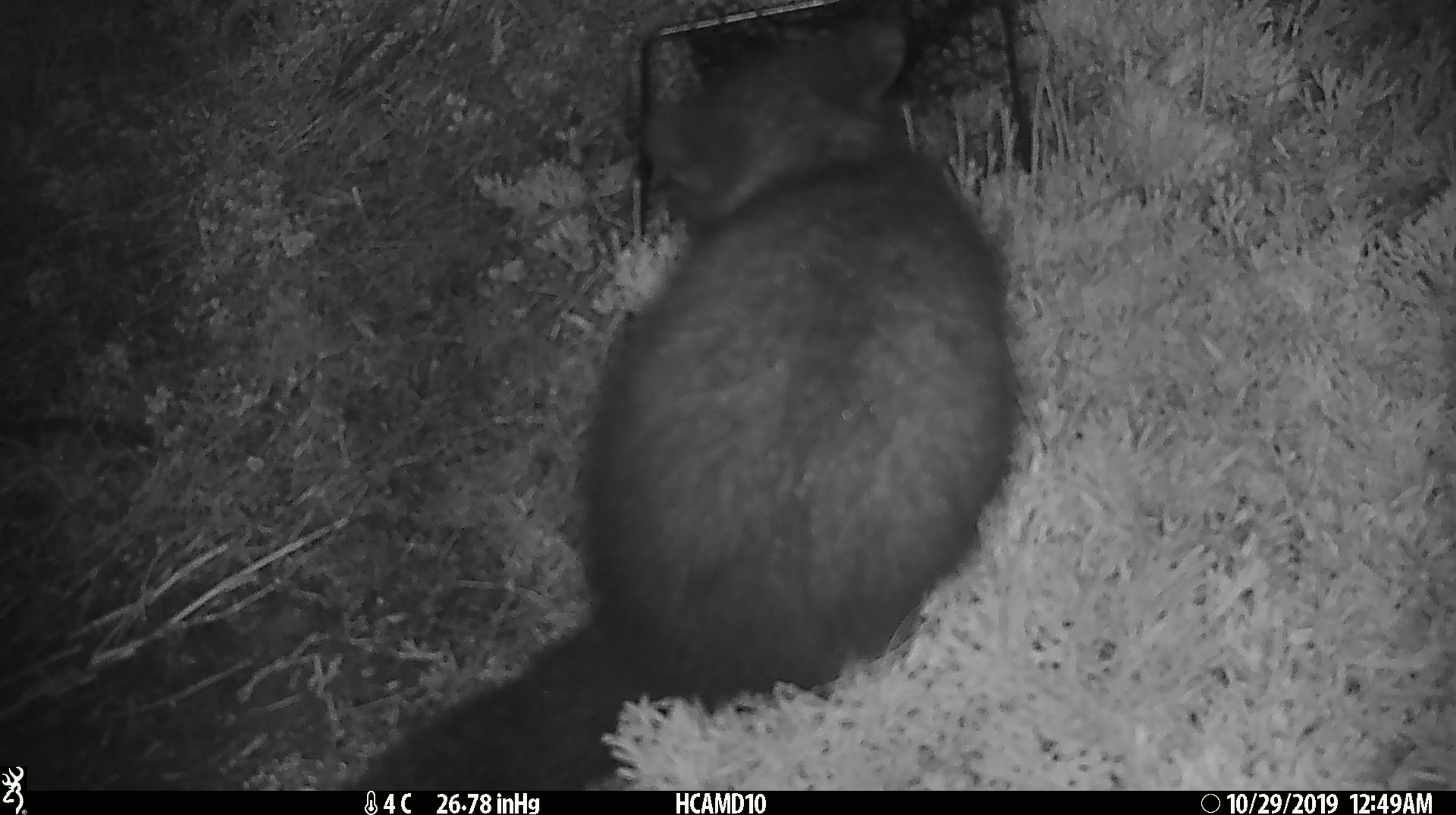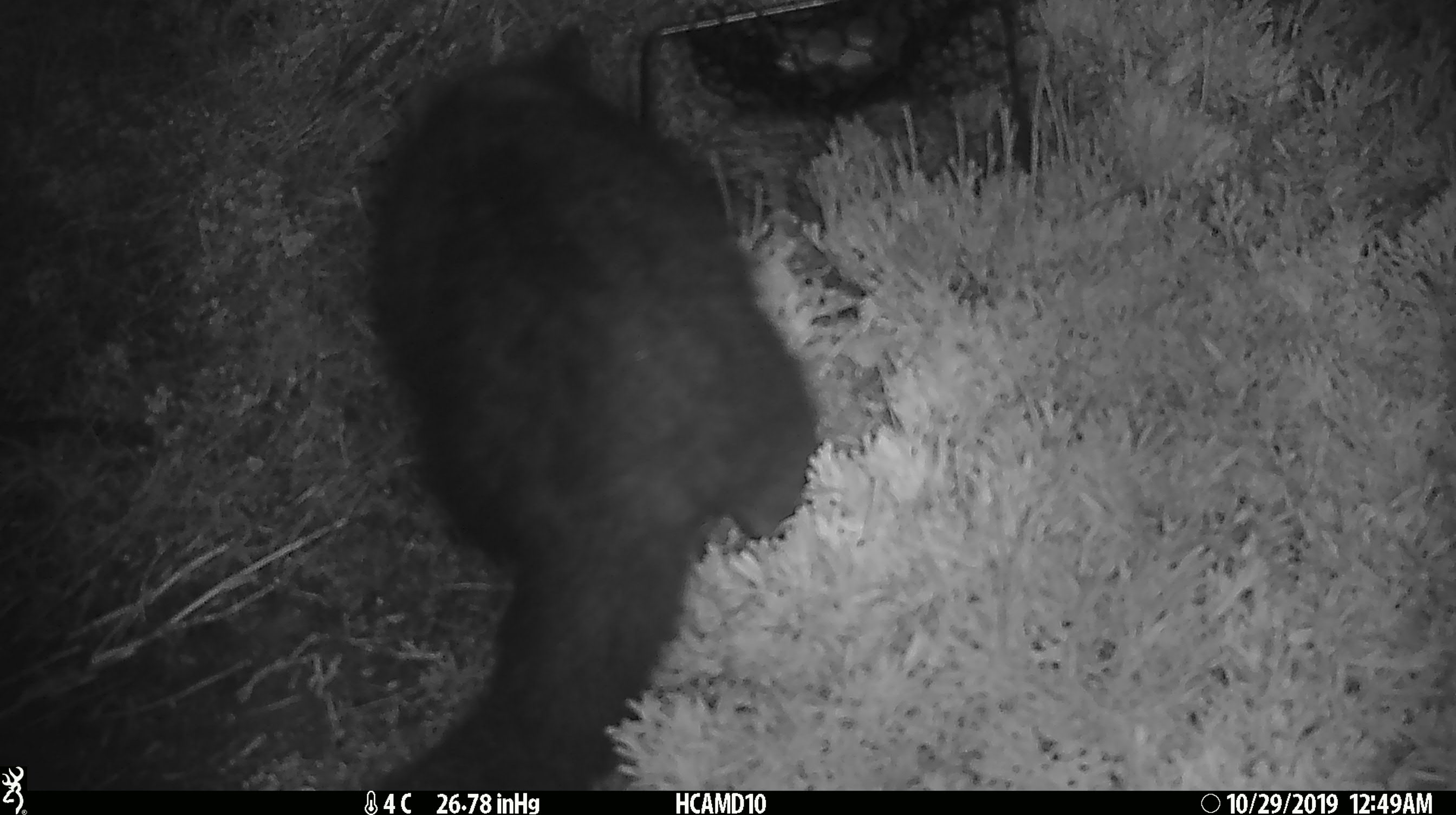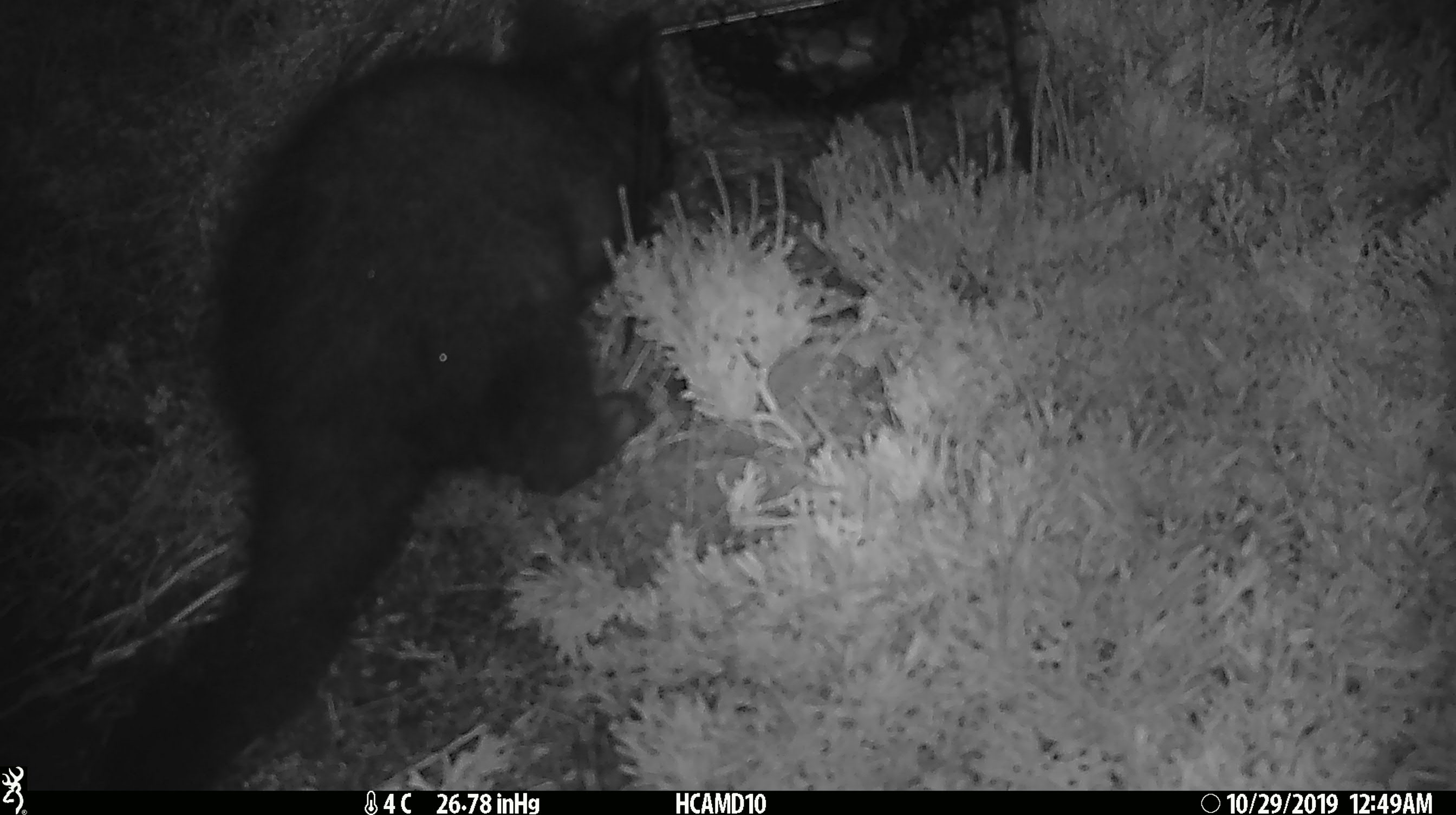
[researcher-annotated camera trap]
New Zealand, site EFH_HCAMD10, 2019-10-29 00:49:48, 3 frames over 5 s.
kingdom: Animalia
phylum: Chordata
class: Mammalia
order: Diprotodontia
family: Phalangeridae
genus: Trichosurus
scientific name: Trichosurus vulpecula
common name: common brushtail possum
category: possum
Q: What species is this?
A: Possum (common brushtail possum) (Trichosurus vulpecula).